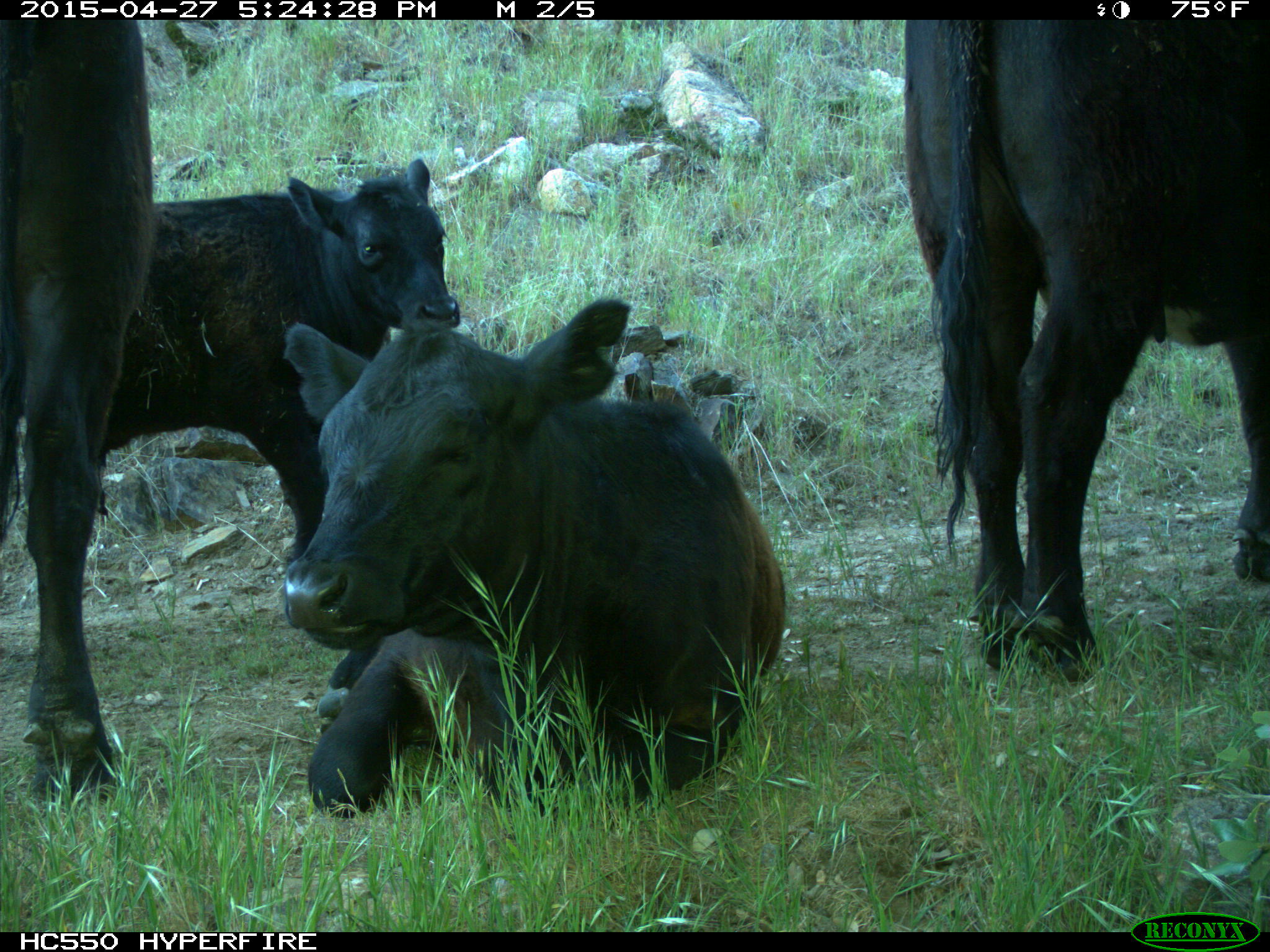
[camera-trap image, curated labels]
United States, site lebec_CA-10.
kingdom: Animalia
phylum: Chordata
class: Mammalia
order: Artiodactyla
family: Bovidae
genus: Bos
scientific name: Bos taurus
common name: domestic cow